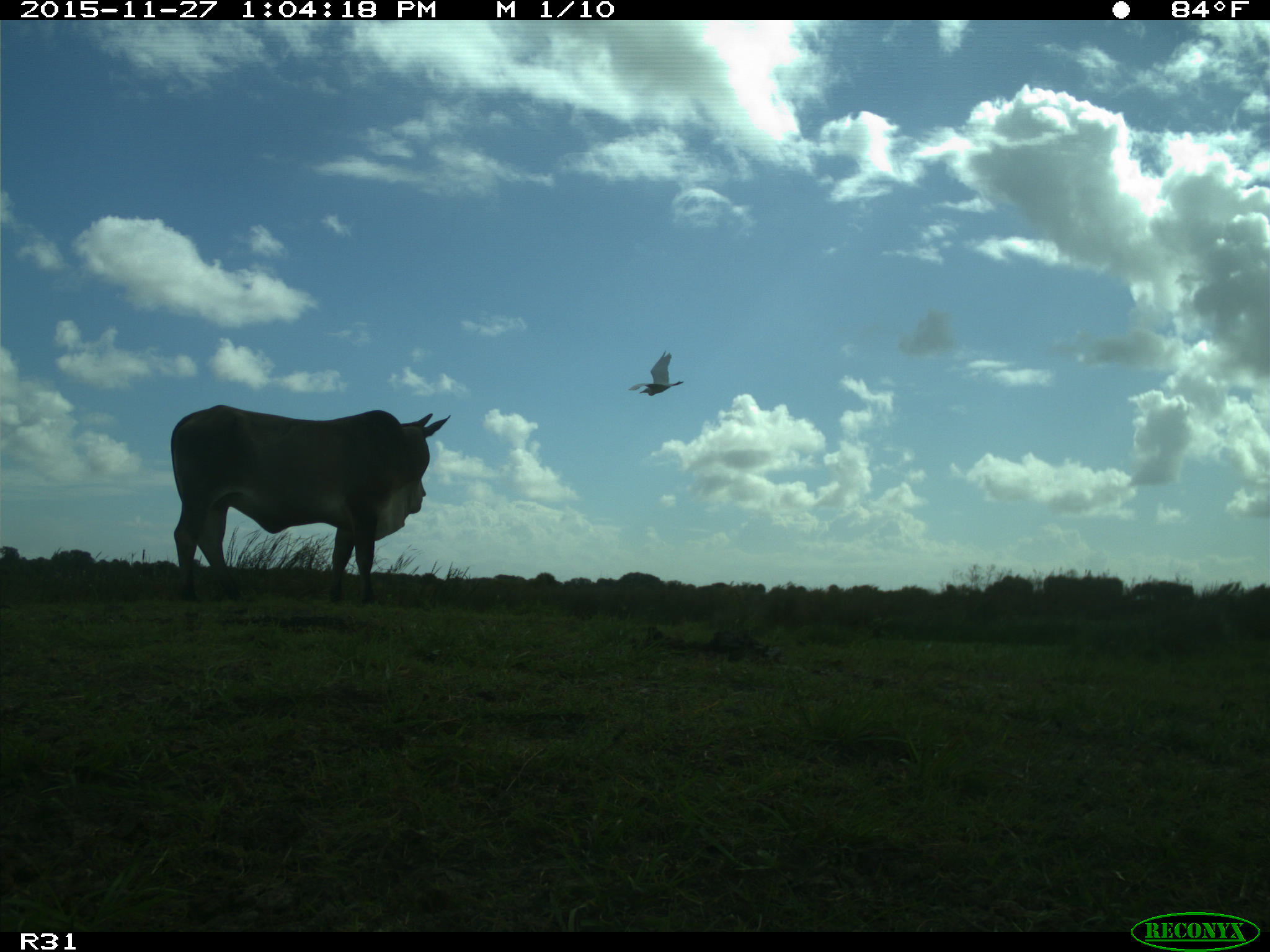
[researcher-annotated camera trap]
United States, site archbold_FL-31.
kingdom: Animalia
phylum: Chordata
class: Mammalia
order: Artiodactyla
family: Bovidae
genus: Bos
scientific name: Bos taurus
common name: domestic cow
Bos taurus (domestic cow).